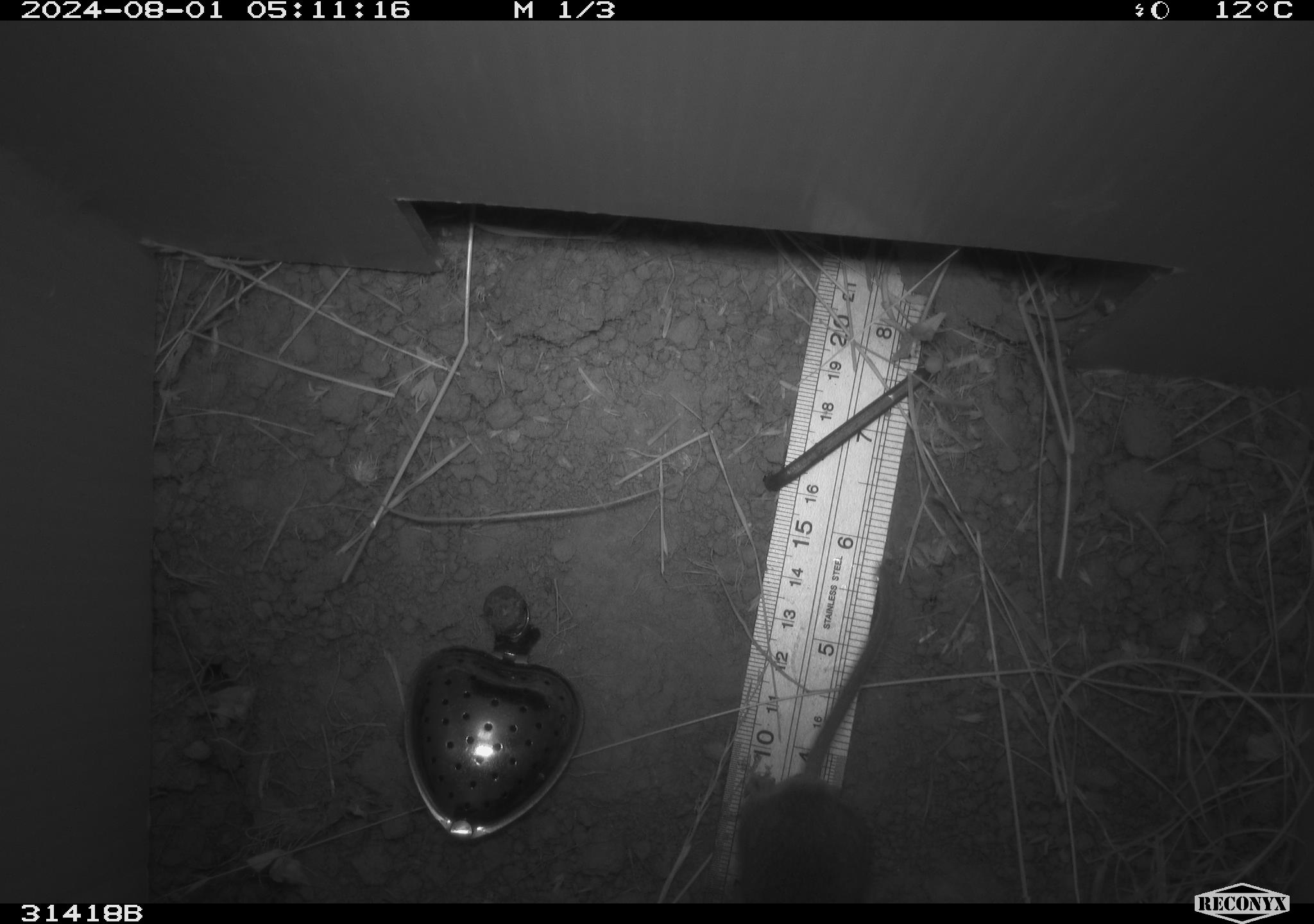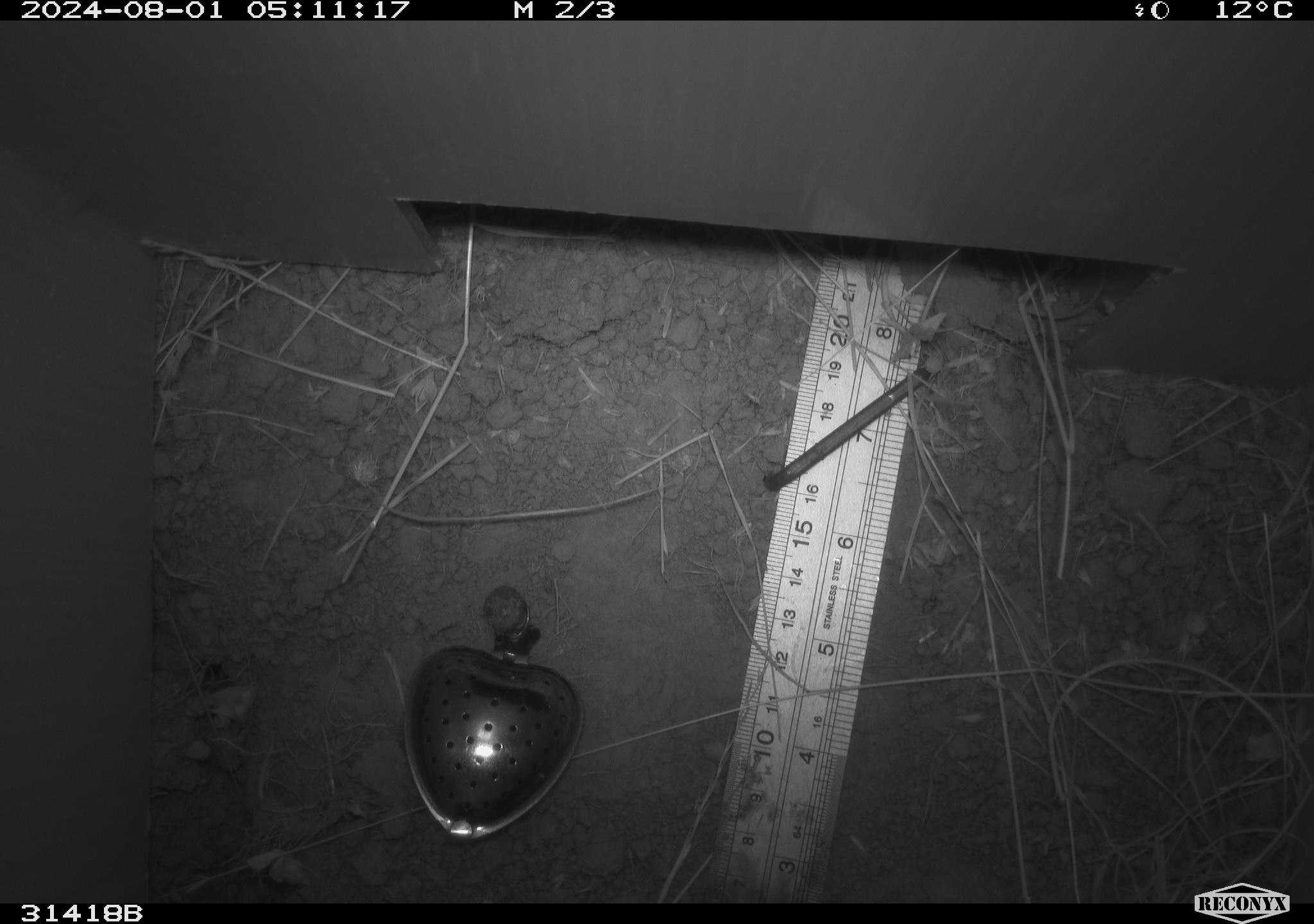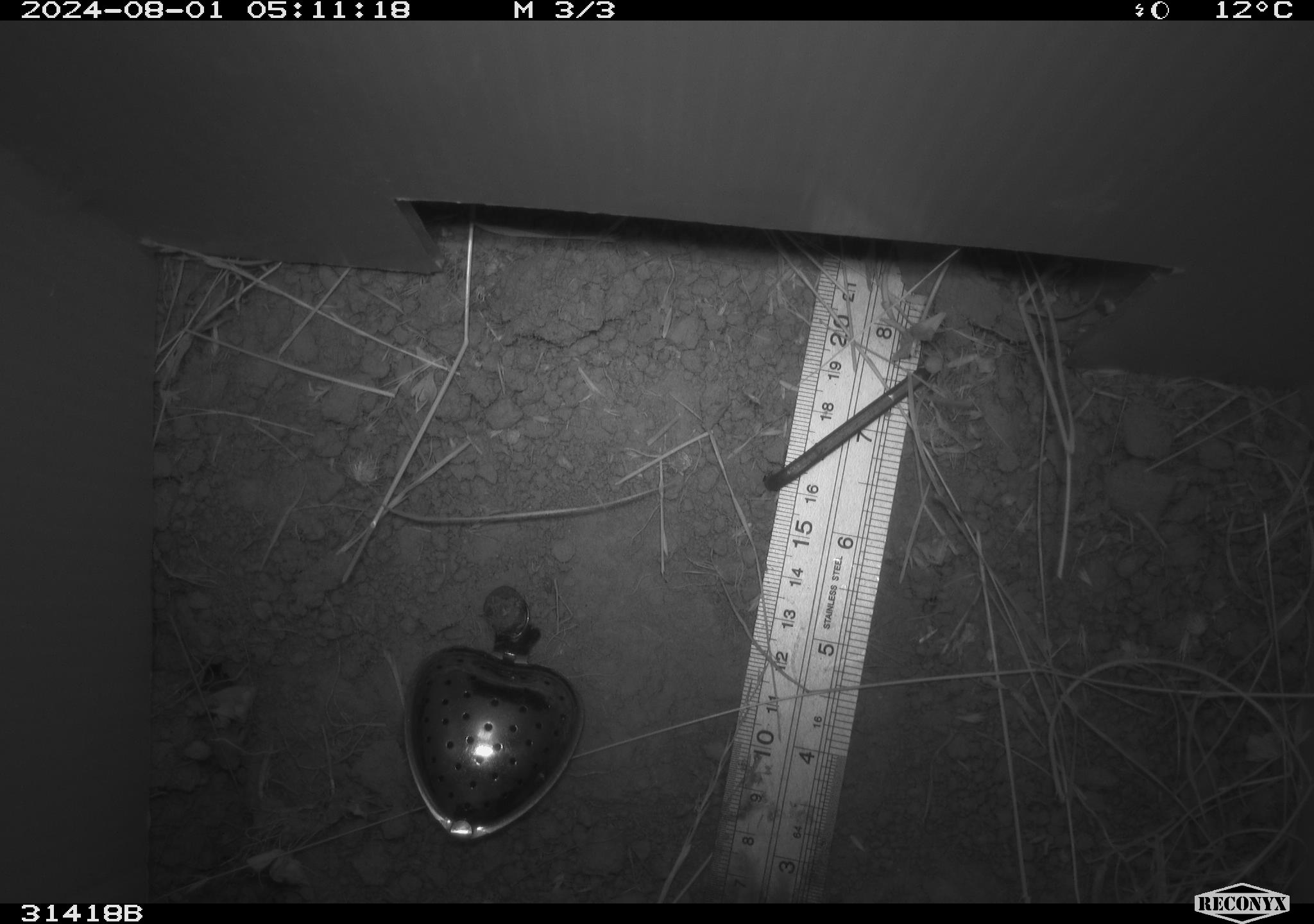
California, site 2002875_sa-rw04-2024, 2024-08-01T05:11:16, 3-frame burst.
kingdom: Animalia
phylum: Chordata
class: Mammalia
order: Rodentia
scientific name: Rodentia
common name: rodent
Rodent (Rodentia).